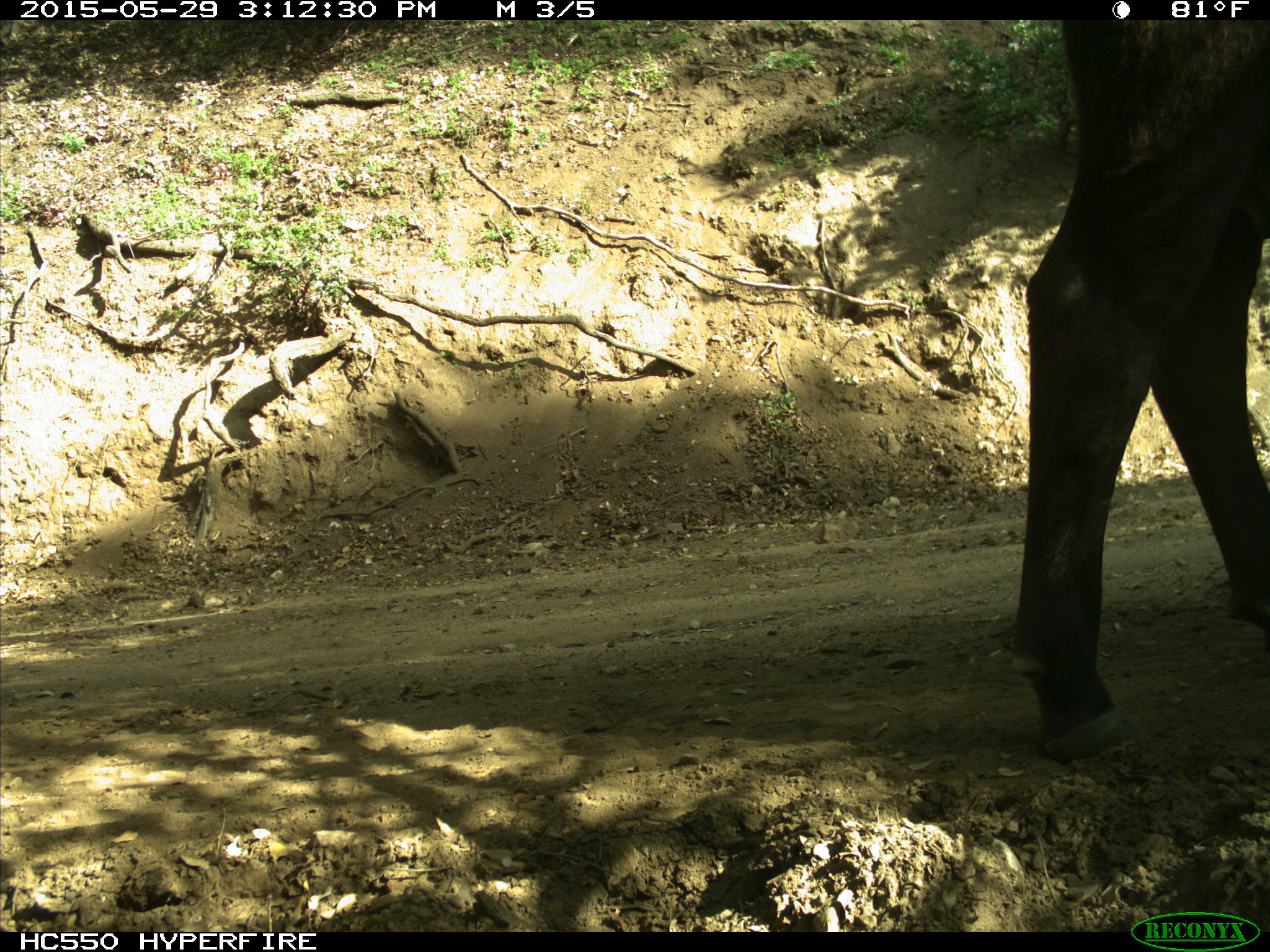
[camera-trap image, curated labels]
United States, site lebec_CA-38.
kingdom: Animalia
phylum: Chordata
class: Mammalia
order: Artiodactyla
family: Bovidae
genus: Bos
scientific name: Bos taurus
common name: domestic cow